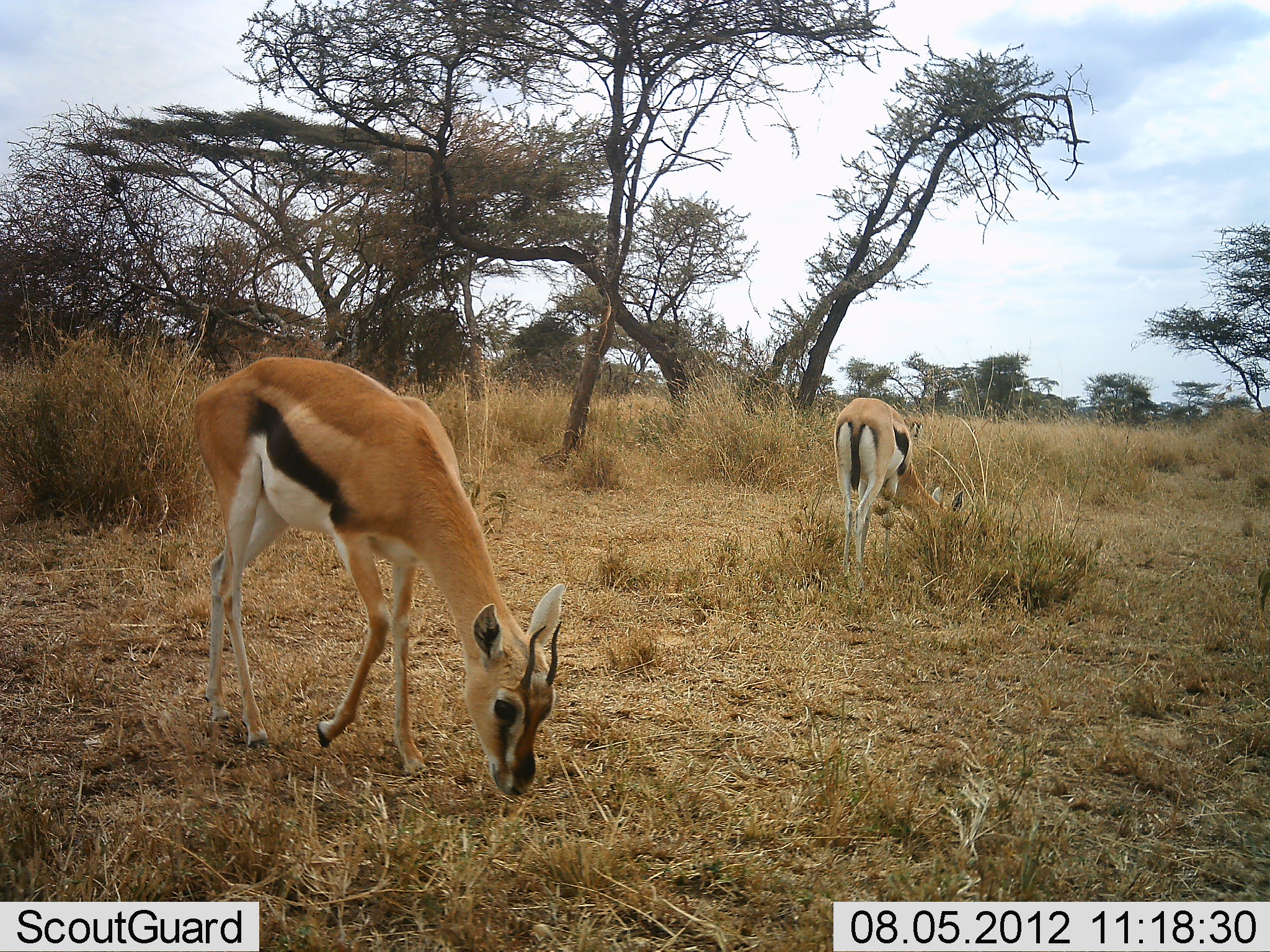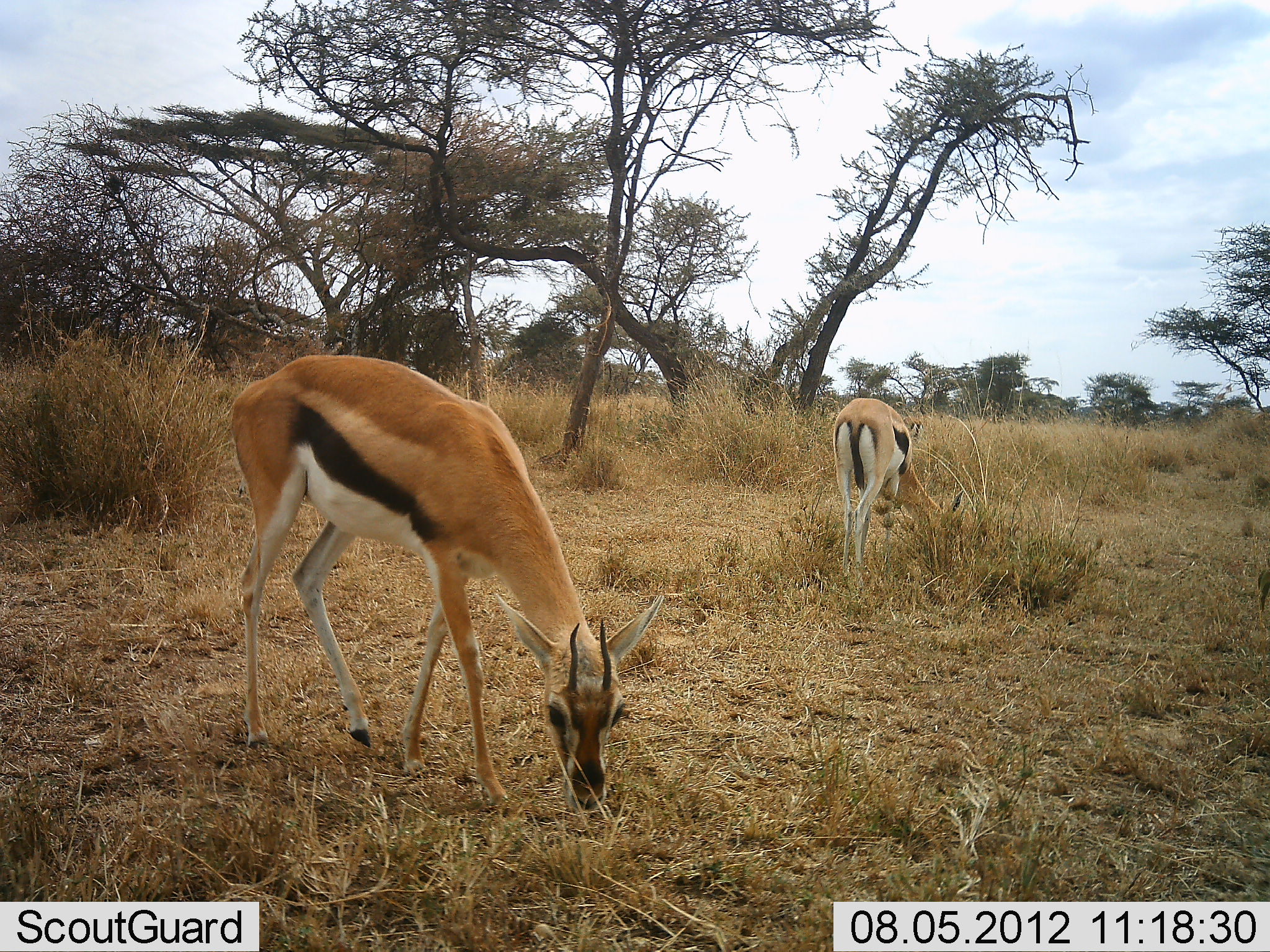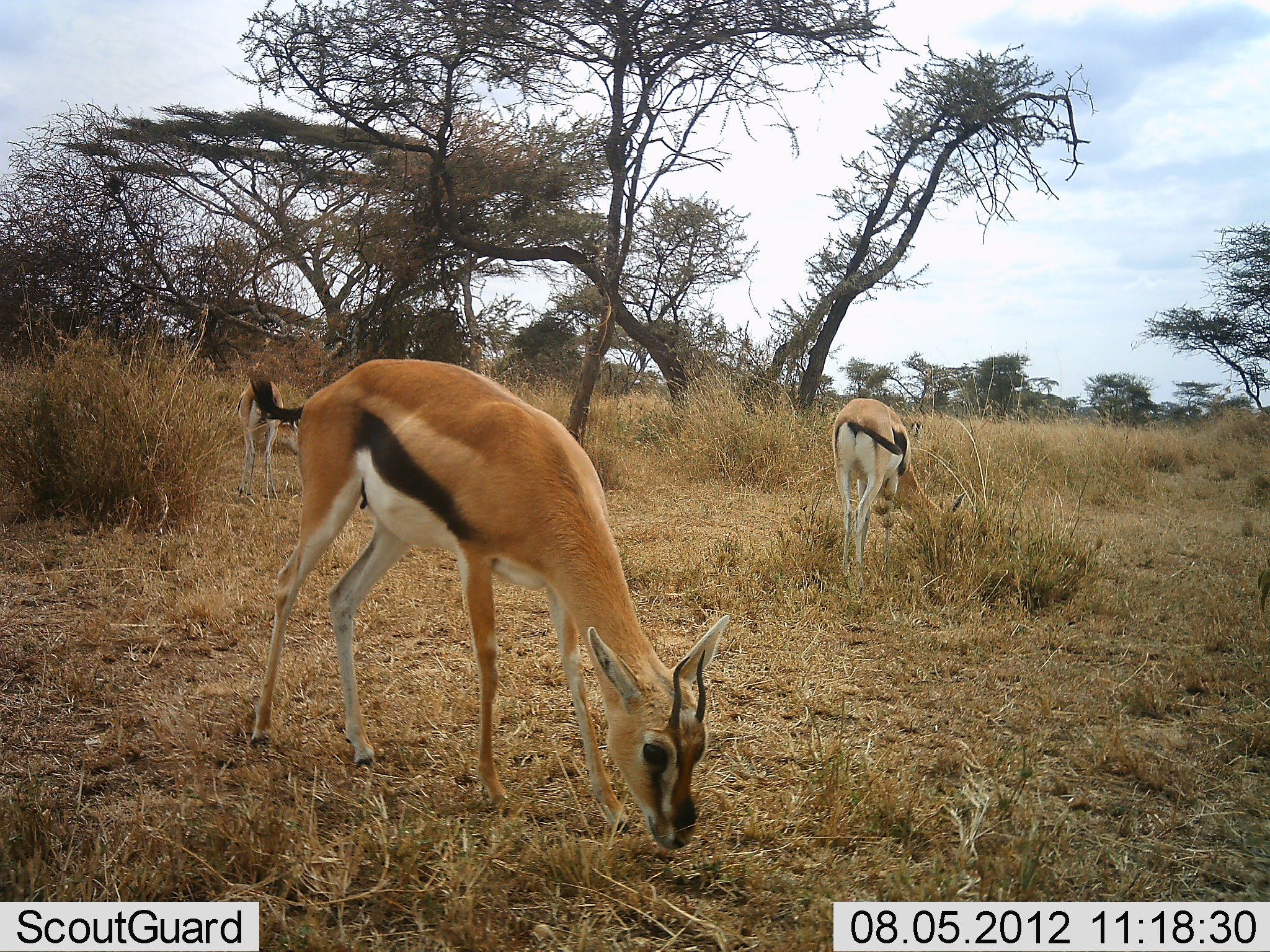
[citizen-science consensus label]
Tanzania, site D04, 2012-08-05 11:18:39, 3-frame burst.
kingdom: Animalia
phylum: Chordata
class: Mammalia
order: Artiodactyla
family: Bovidae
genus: Eudorcas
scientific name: Eudorcas thomsonii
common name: thomson's gazelle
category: gazellethomsons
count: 3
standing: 40%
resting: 0%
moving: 20%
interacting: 0%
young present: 0%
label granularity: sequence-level